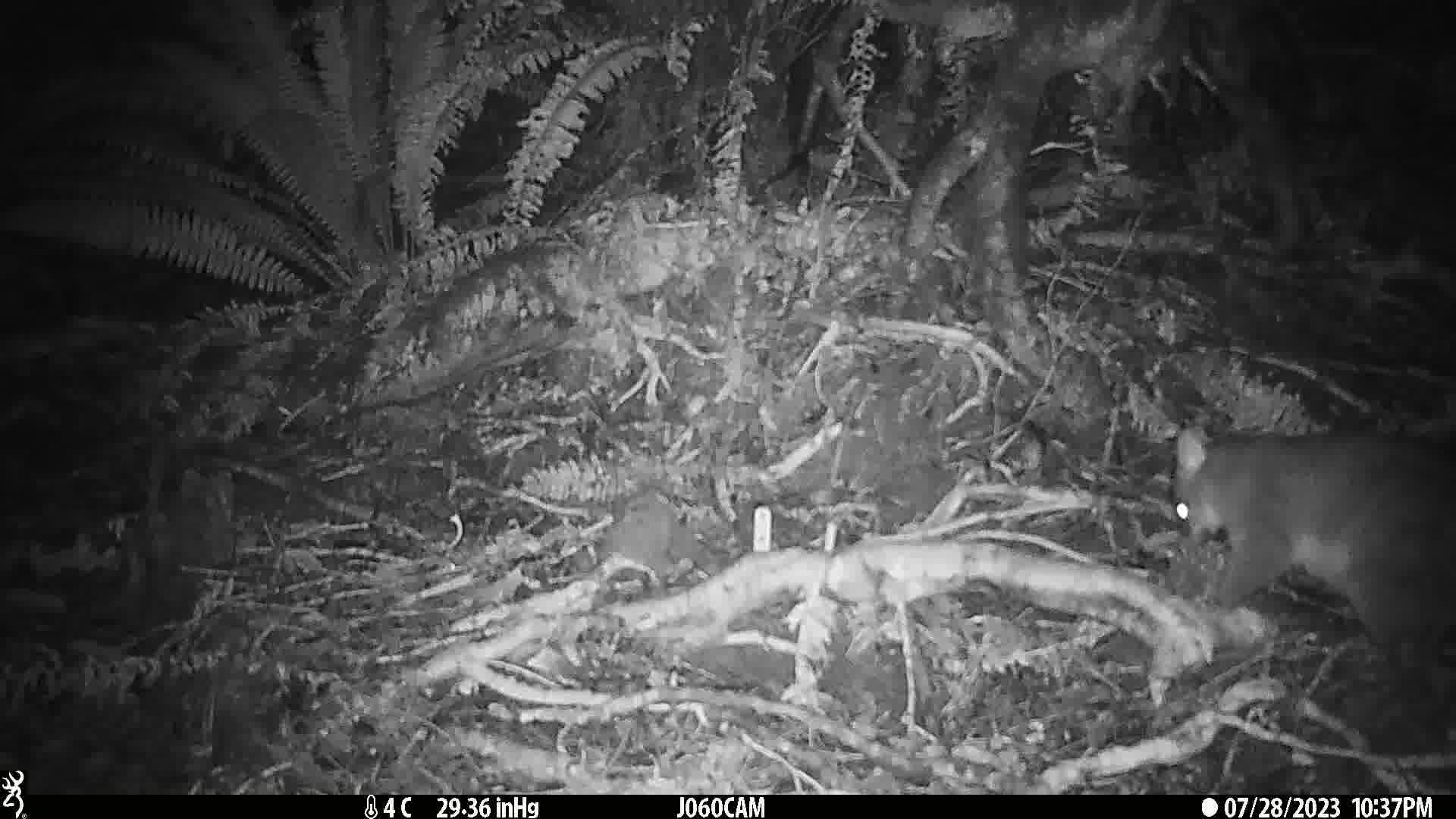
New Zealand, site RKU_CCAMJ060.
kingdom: Animalia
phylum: Chordata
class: Mammalia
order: Diprotodontia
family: Phalangeridae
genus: Trichosurus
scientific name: Trichosurus vulpecula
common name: common brushtail possum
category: possum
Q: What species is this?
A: Possum (common brushtail possum) (Trichosurus vulpecula).